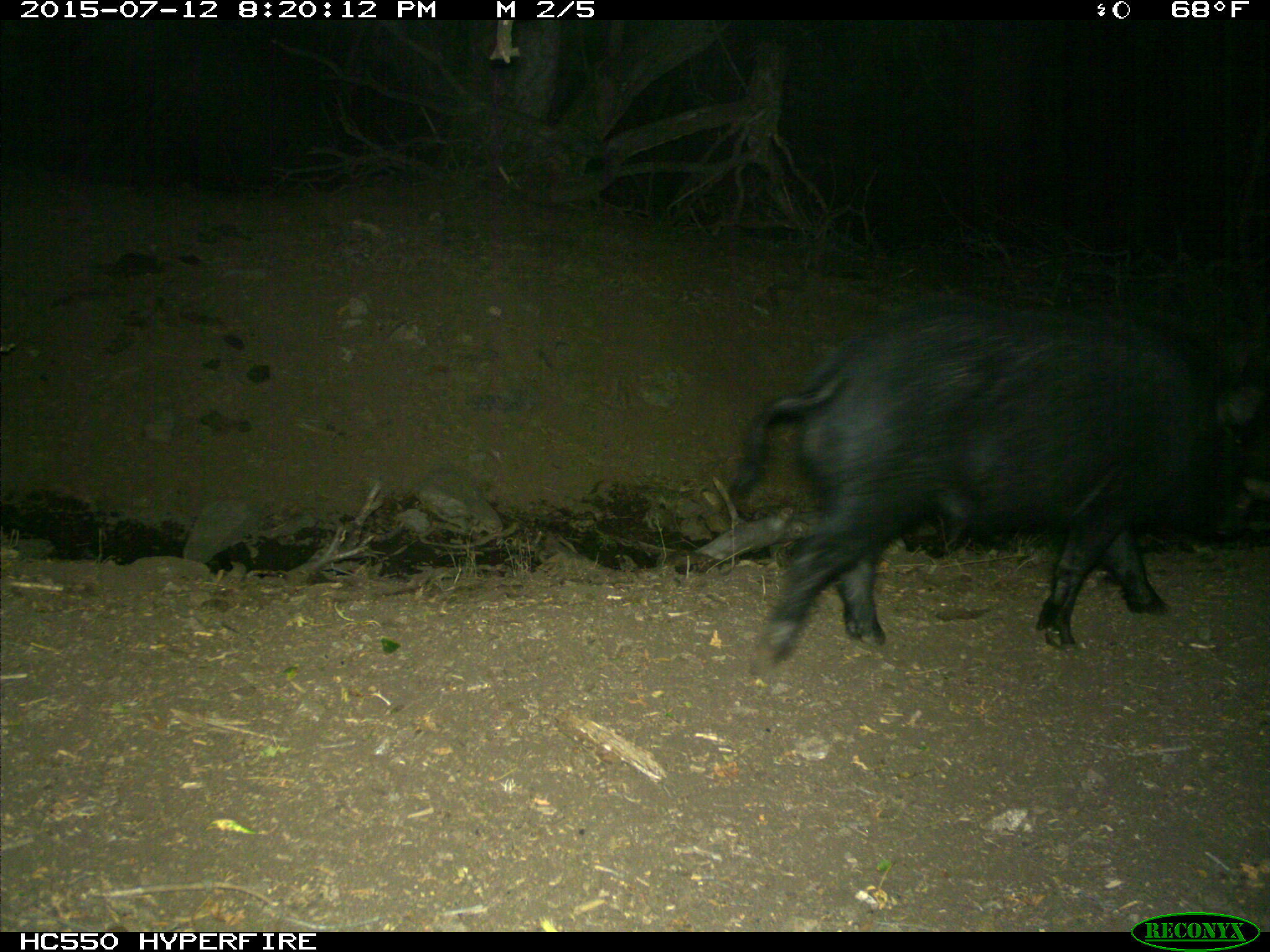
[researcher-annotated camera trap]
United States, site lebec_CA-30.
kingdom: Animalia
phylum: Chordata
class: Mammalia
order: Artiodactyla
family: Suidae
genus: Sus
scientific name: Sus scrofa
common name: wild boar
Sus scrofa (wild boar).